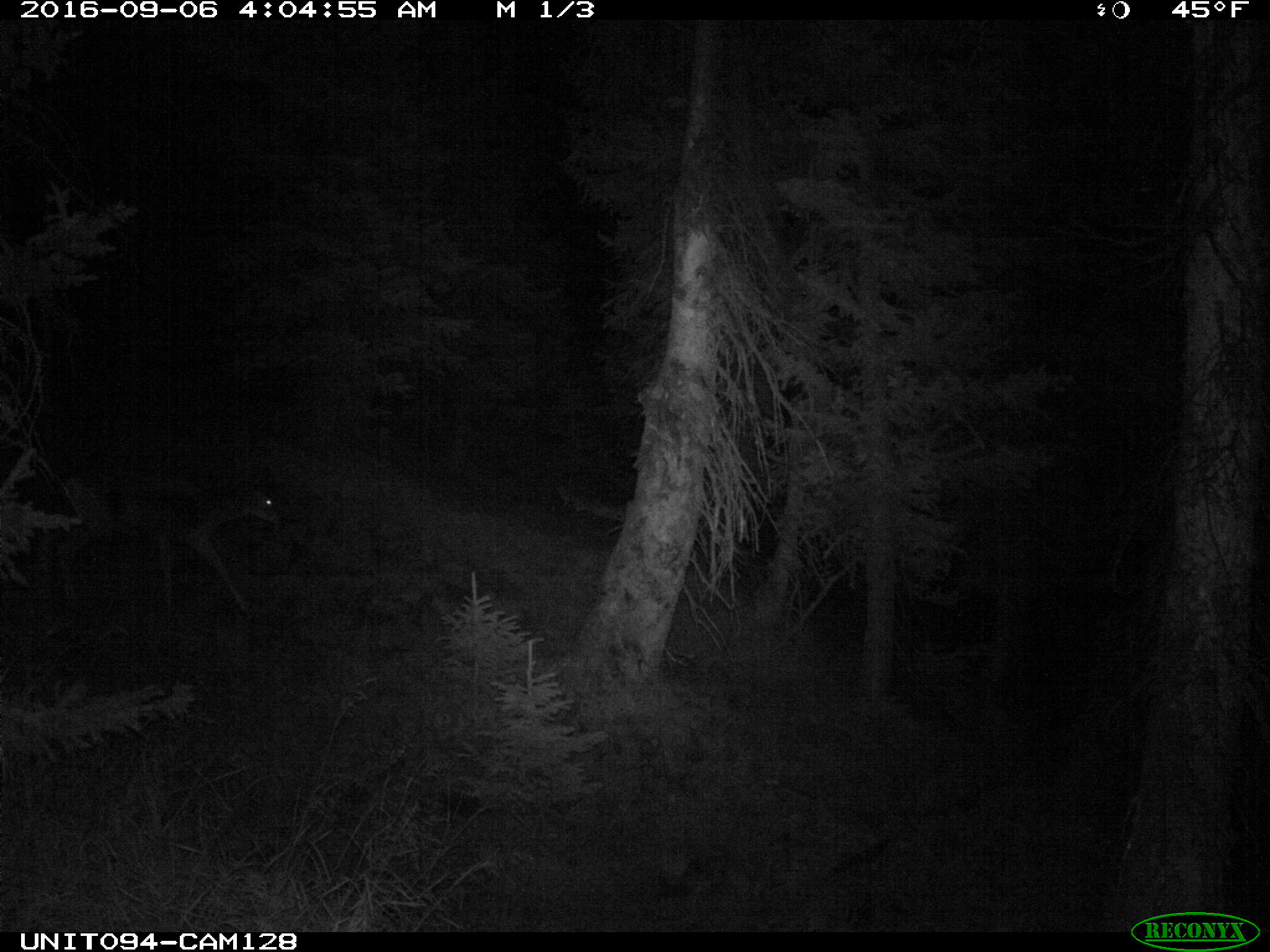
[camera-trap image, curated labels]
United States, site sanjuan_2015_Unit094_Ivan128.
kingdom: Animalia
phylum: Chordata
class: Mammalia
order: Artiodactyla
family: Cervidae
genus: Odocoileus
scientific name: Odocoileus hemionus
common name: mule deer